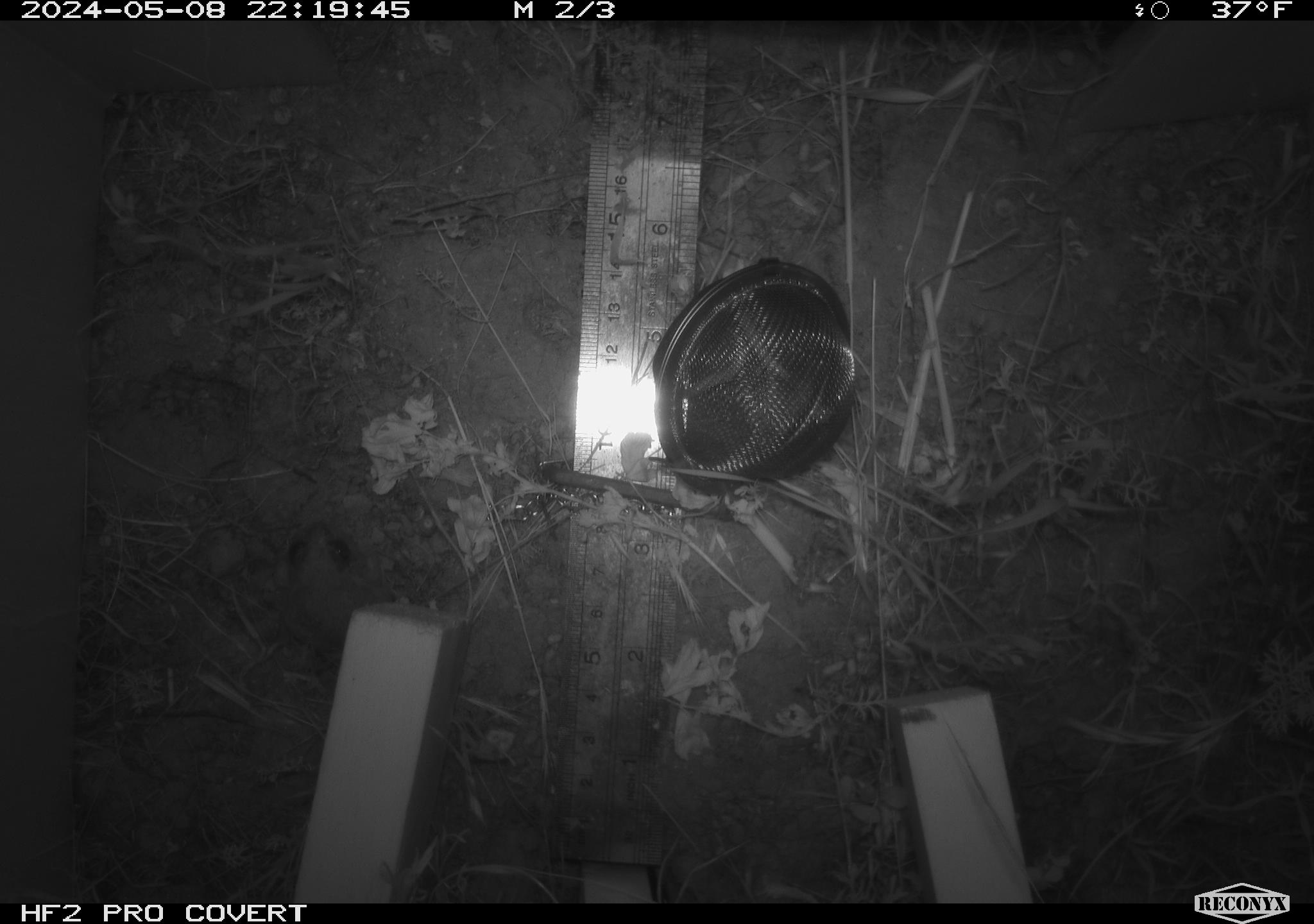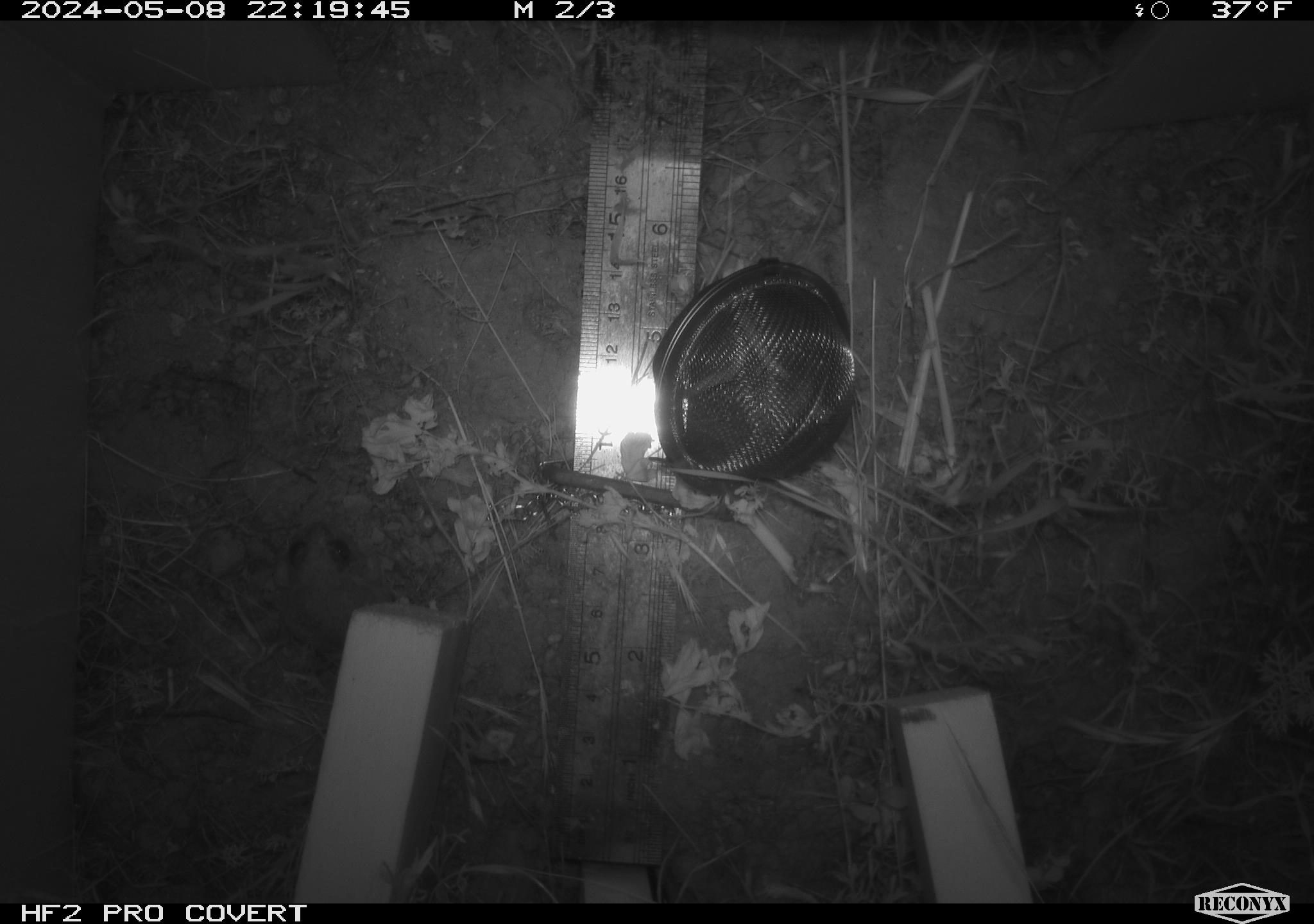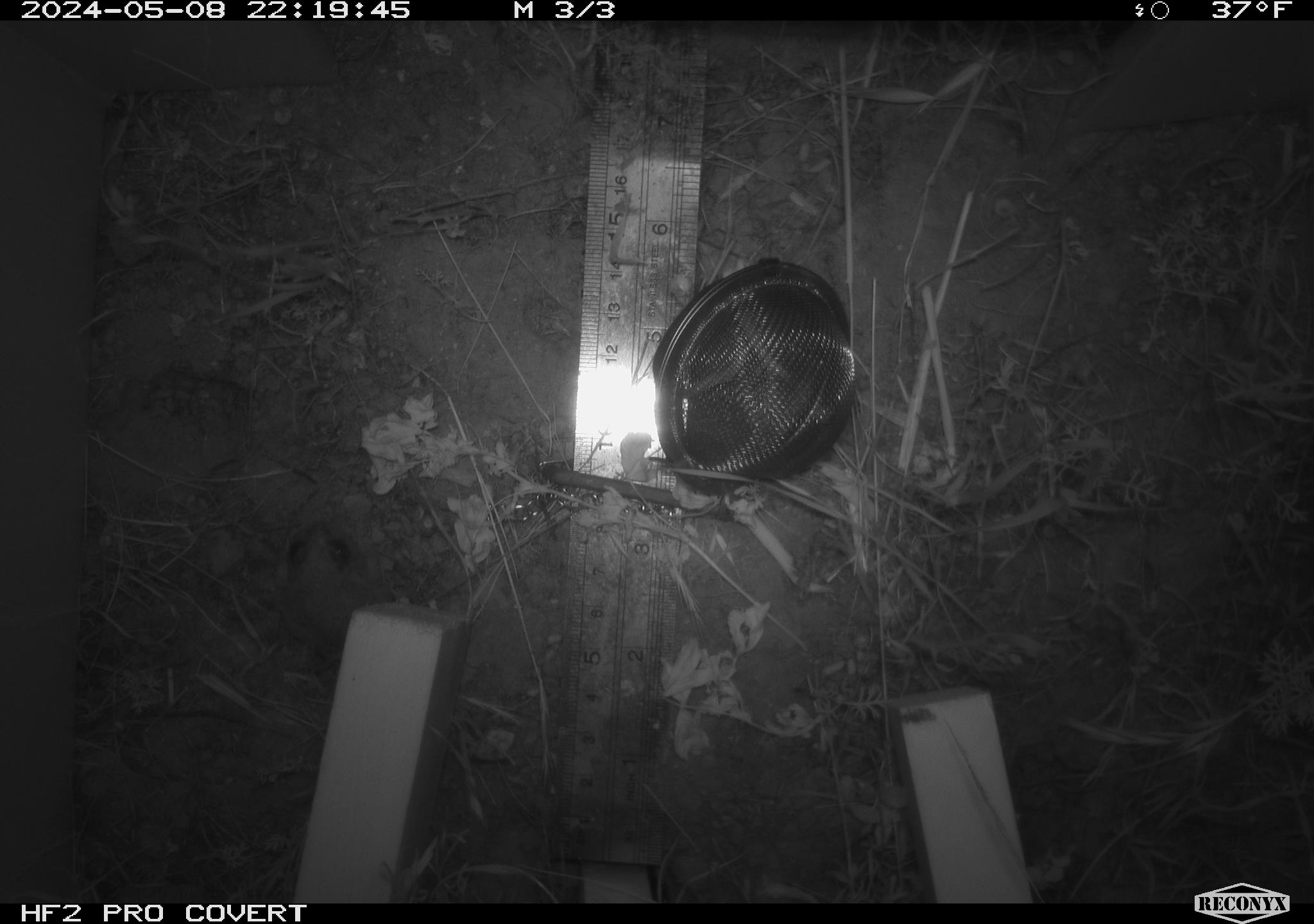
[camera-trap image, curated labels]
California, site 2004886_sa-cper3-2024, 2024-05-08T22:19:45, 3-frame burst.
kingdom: Animalia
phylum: Chordata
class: Amphibia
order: Anura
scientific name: Anura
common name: frogs